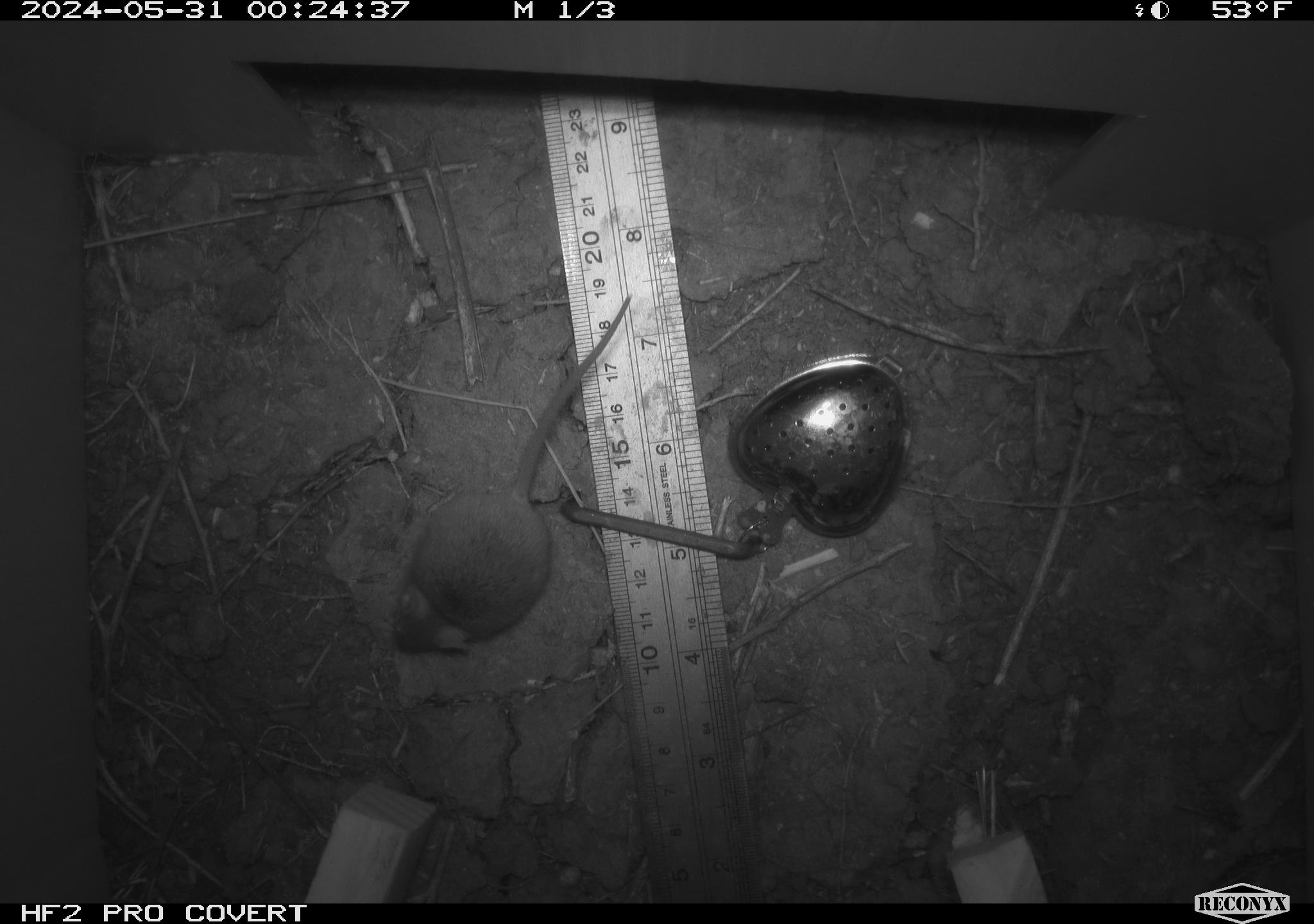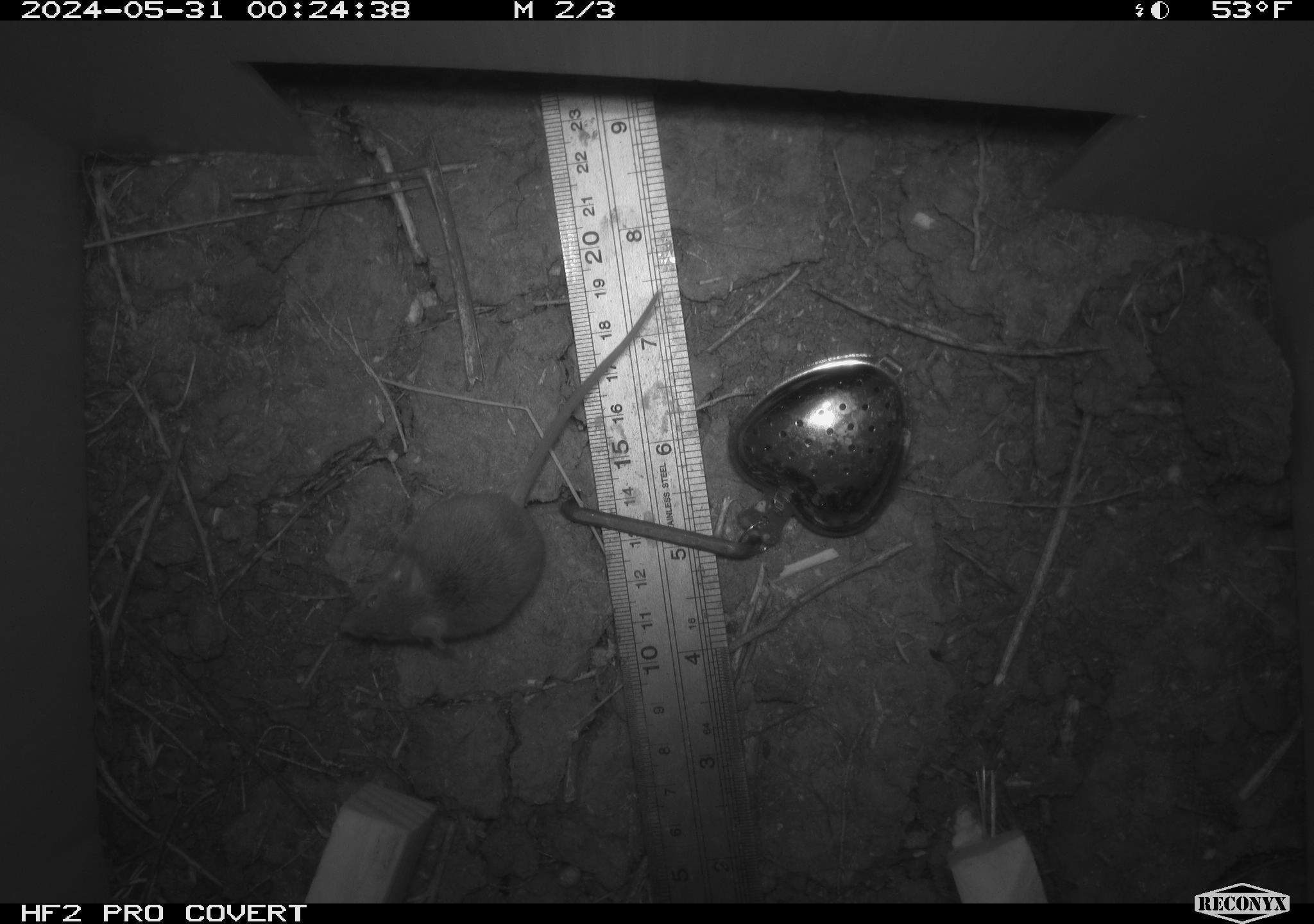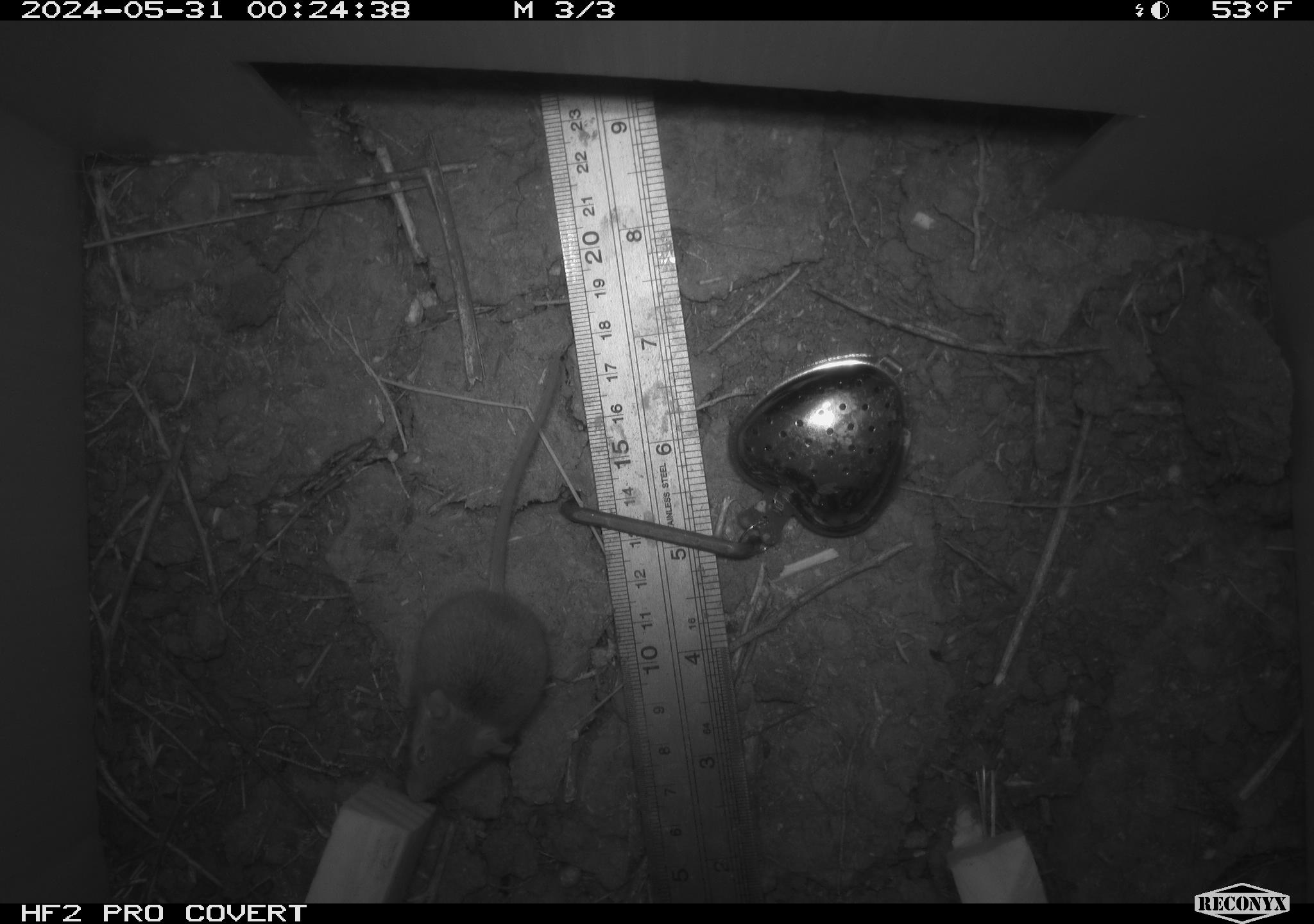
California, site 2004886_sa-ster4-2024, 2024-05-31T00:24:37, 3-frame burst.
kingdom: Animalia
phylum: Chordata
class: Mammalia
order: Rodentia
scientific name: Rodentia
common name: mouse species